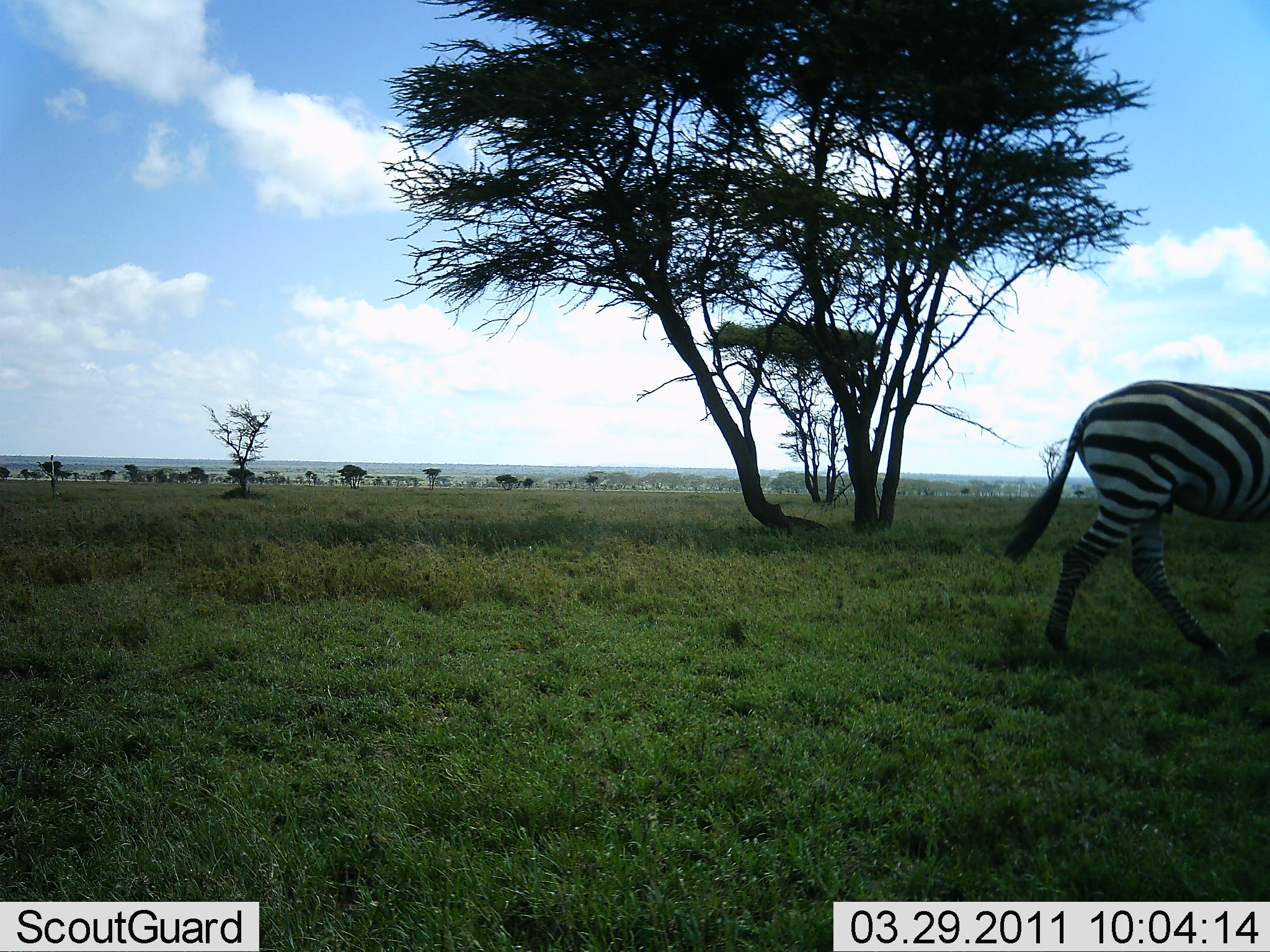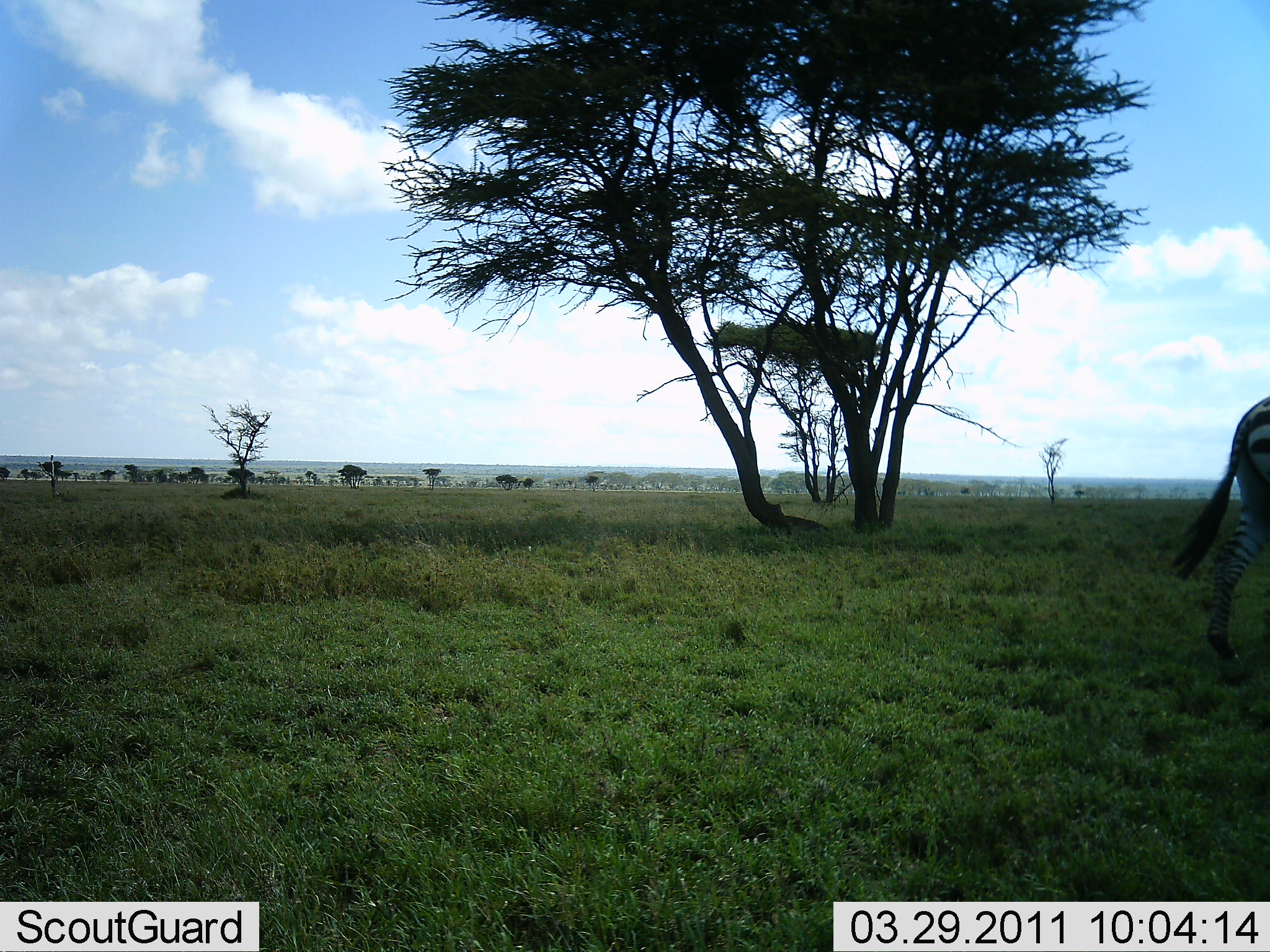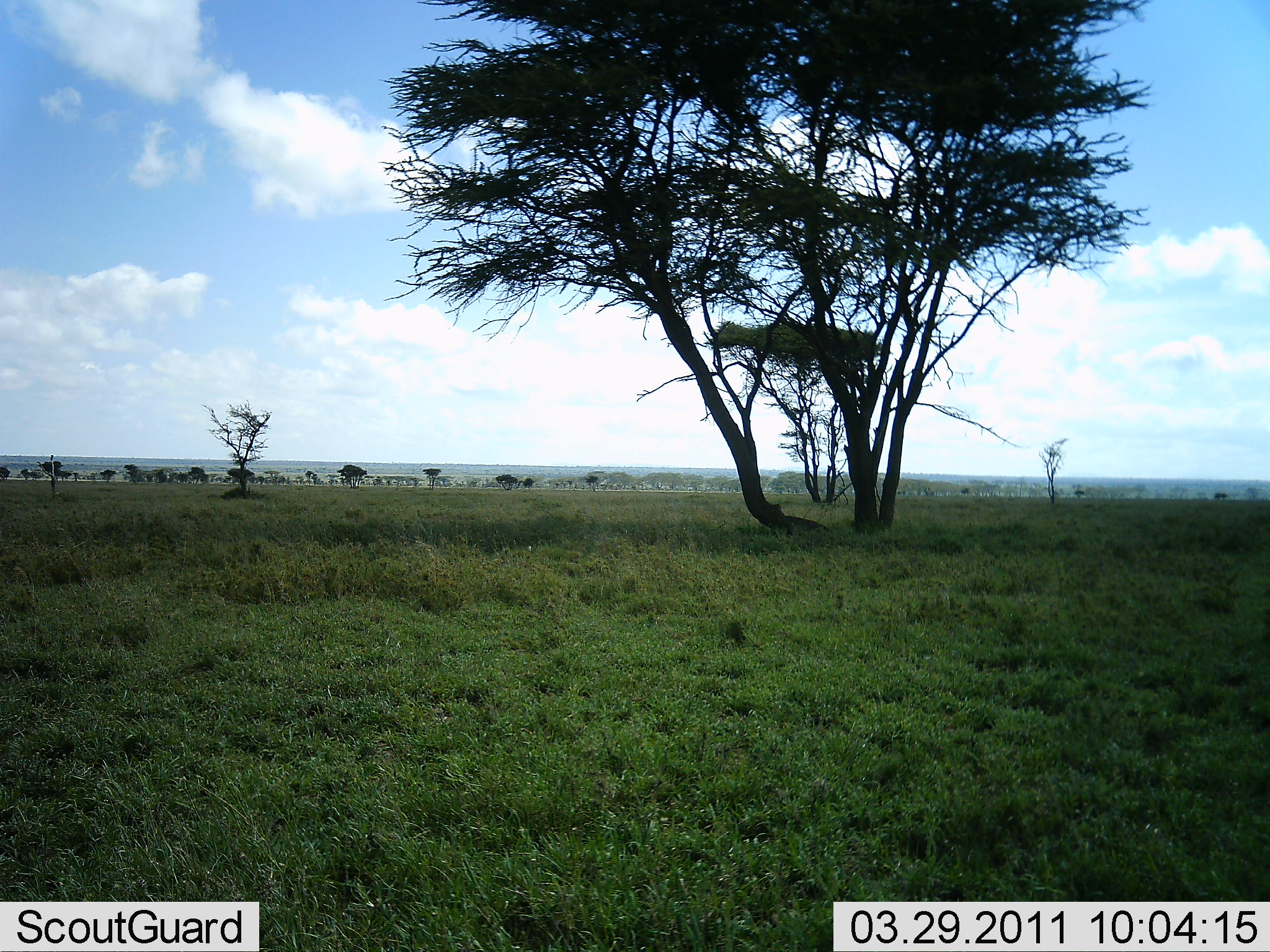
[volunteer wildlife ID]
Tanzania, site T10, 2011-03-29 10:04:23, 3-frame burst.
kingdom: Animalia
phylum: Chordata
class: Mammalia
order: Perissodactyla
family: Equidae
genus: Equus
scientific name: Equus quagga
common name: plains zebra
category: zebra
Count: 1.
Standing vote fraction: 0%.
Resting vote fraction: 0%.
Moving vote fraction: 100%.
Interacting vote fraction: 0%.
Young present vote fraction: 0%.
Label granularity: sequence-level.